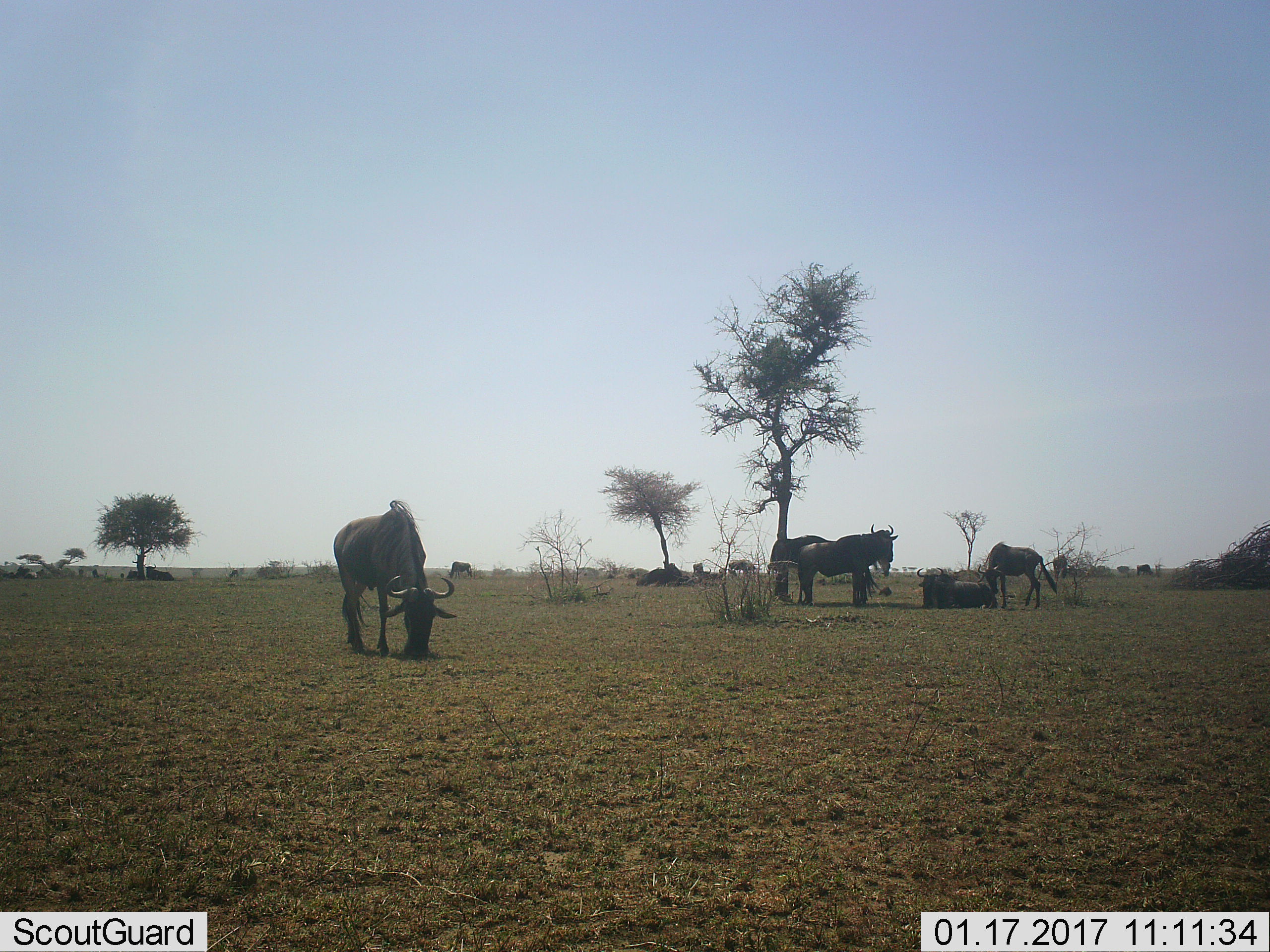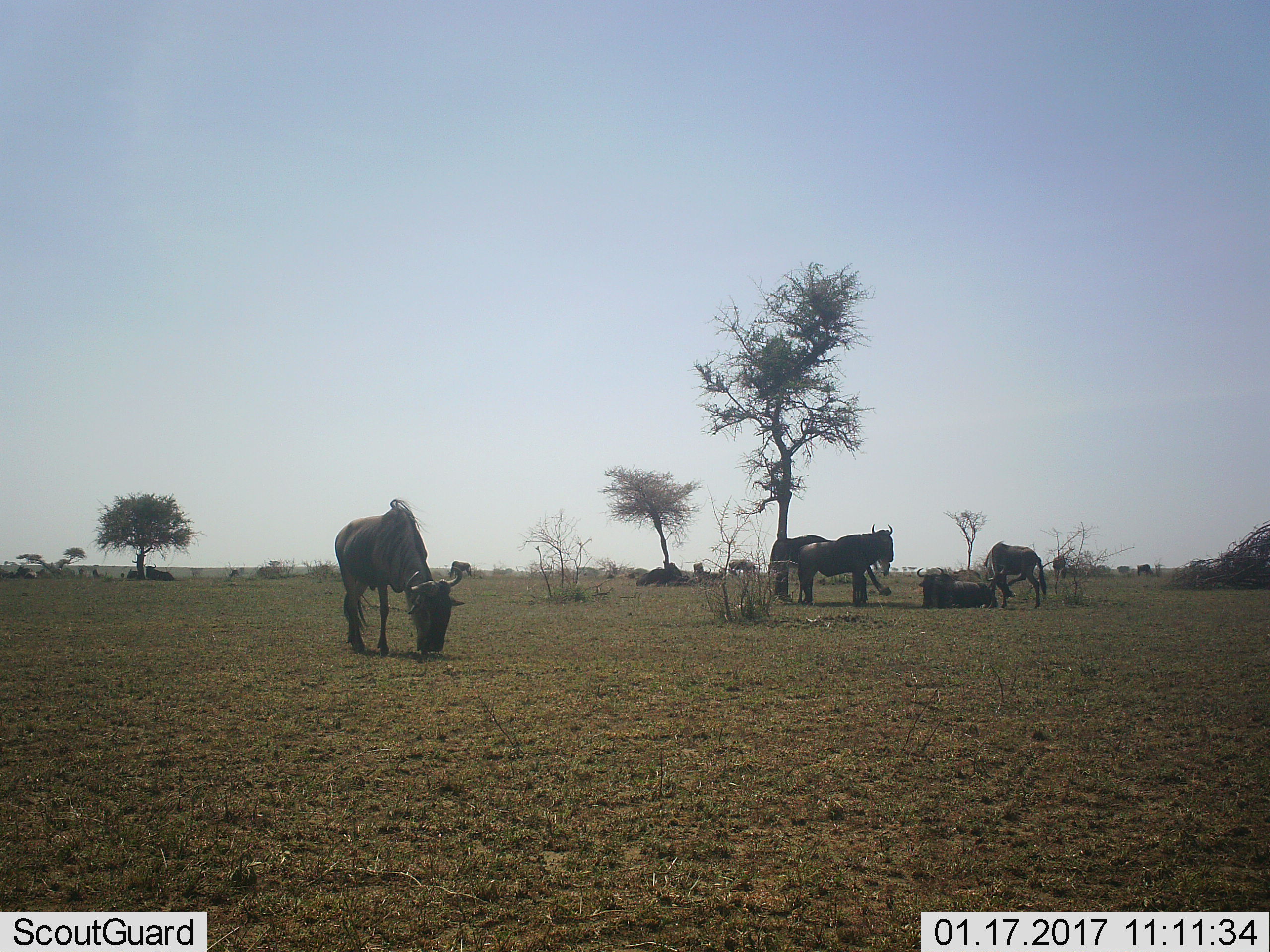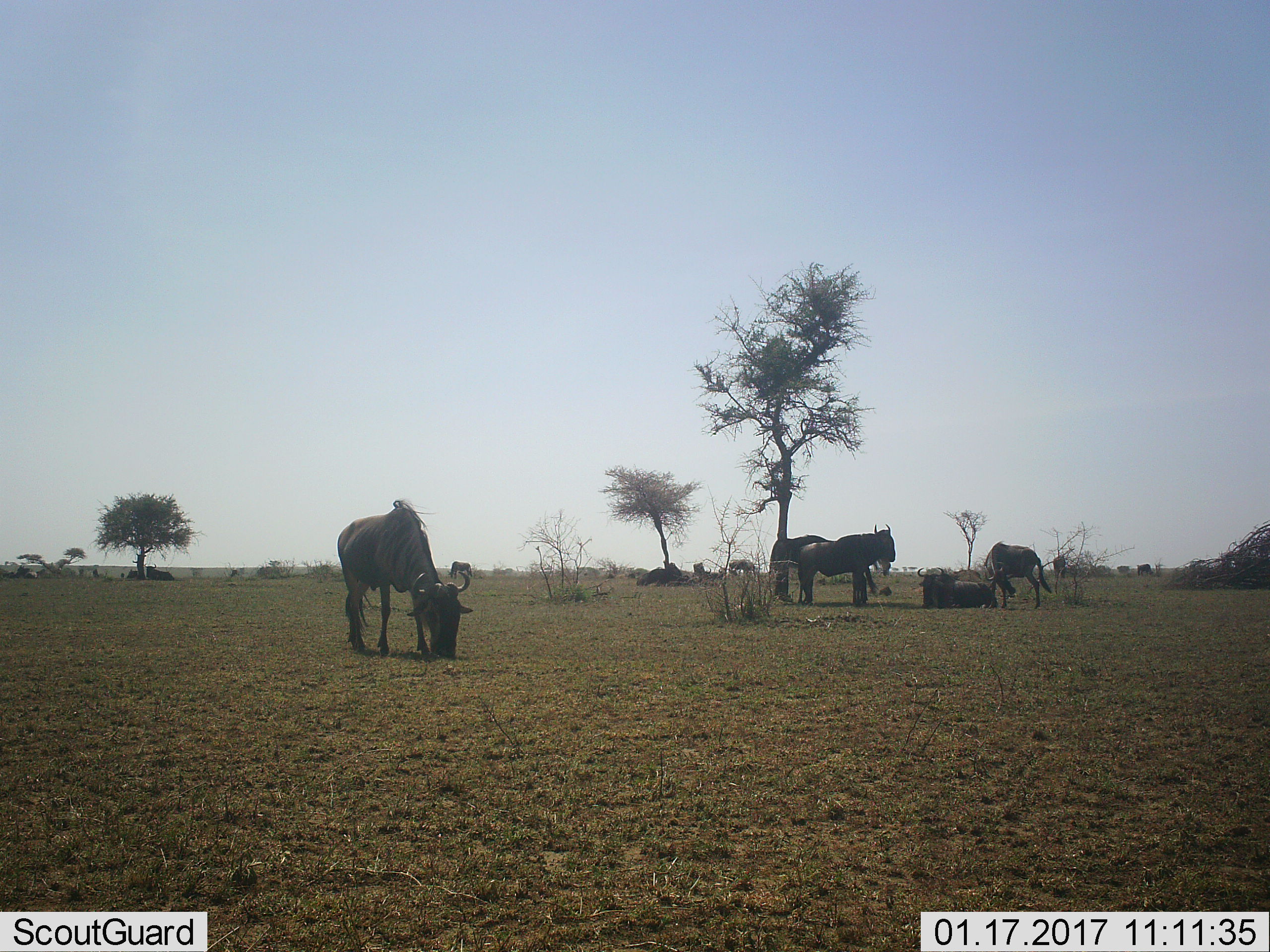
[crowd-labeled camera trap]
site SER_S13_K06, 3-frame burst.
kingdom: Animalia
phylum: Chordata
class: Mammalia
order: Artiodactyla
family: Bovidae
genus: Connochaetes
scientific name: Connochaetes taurinus taurinus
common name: blue wildebeest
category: wildebeestblue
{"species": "wildebeestblue (blue wildebeest) (Connochaetes taurinus taurinus)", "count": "11-50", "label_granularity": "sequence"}